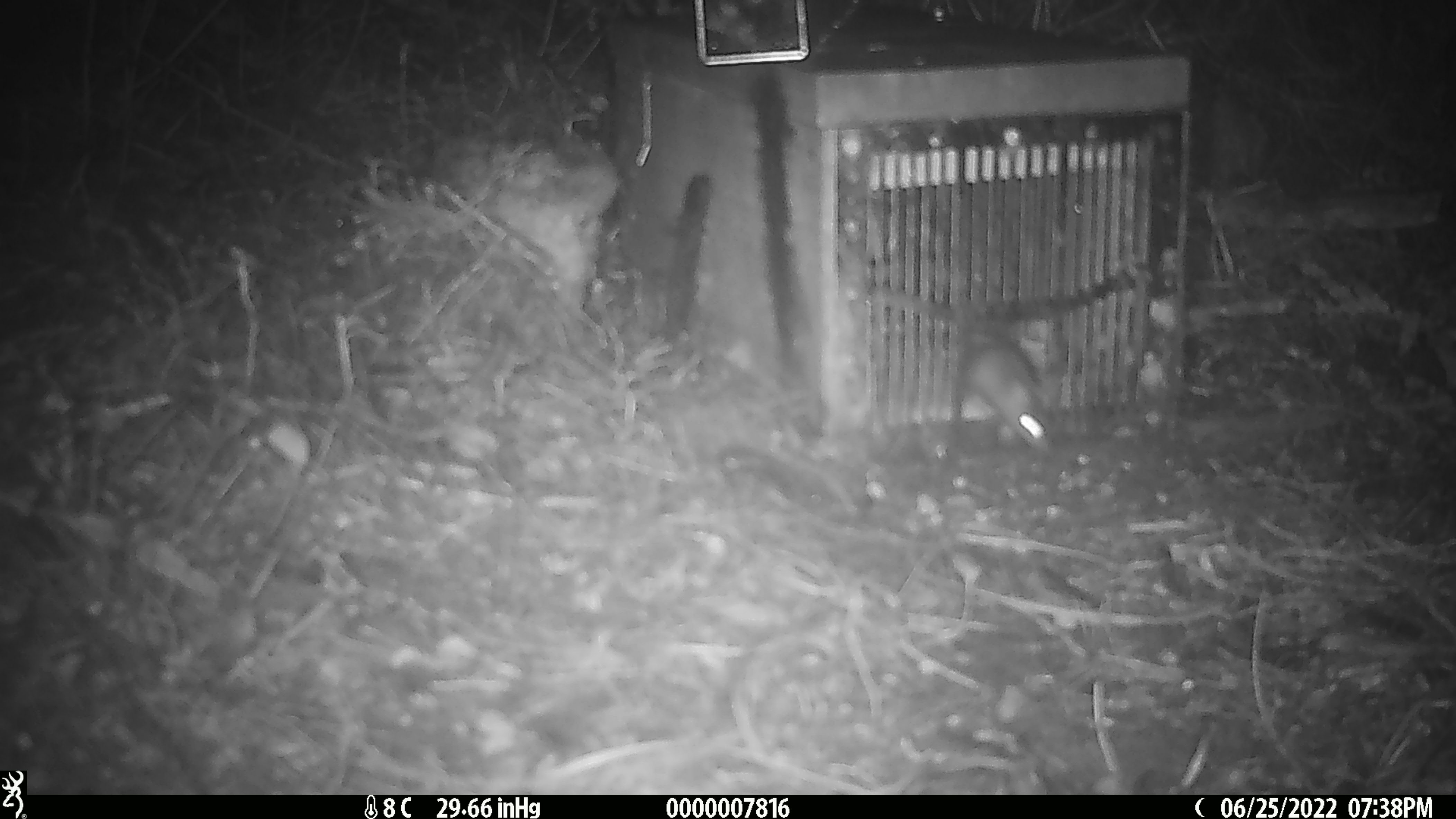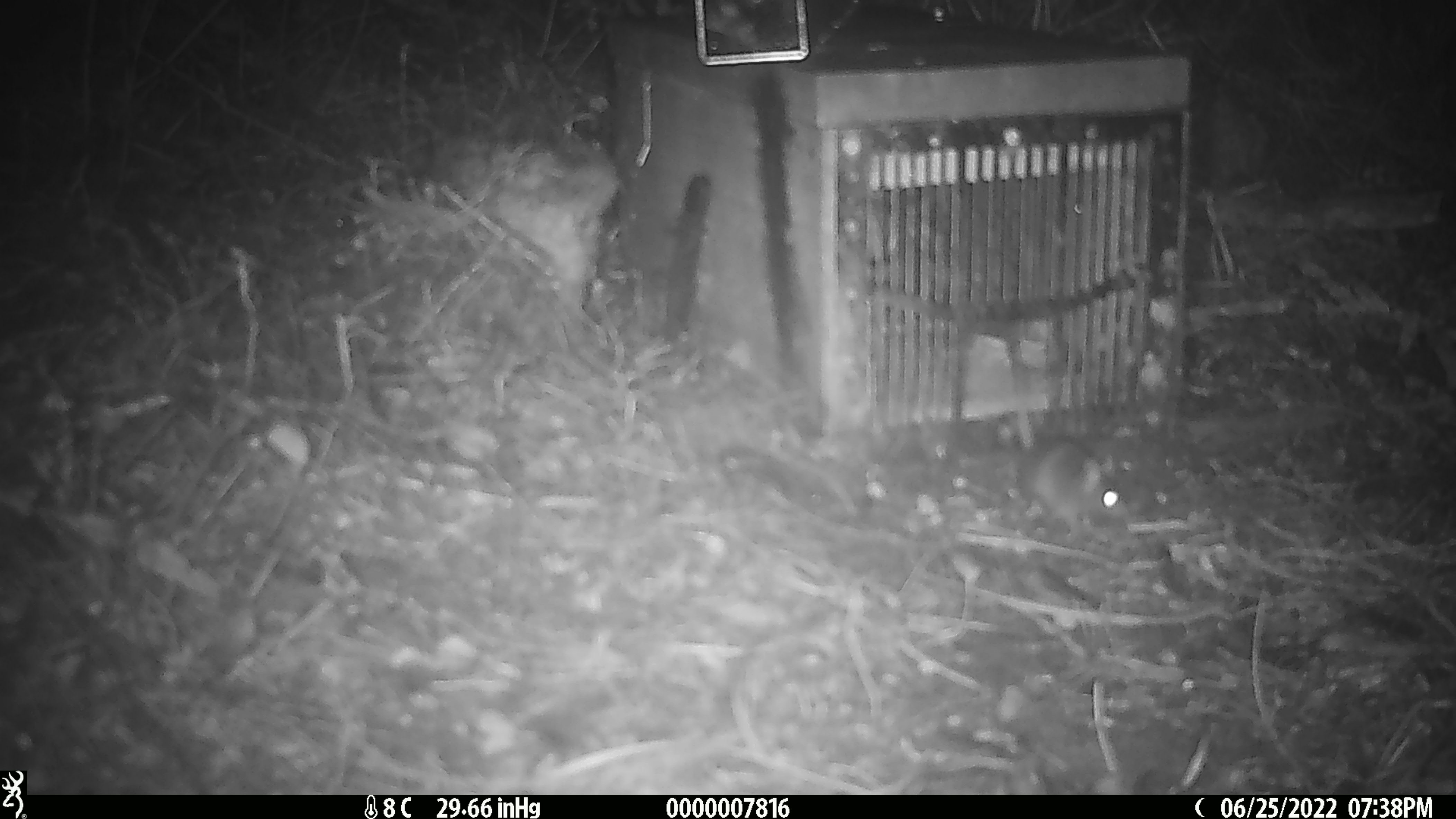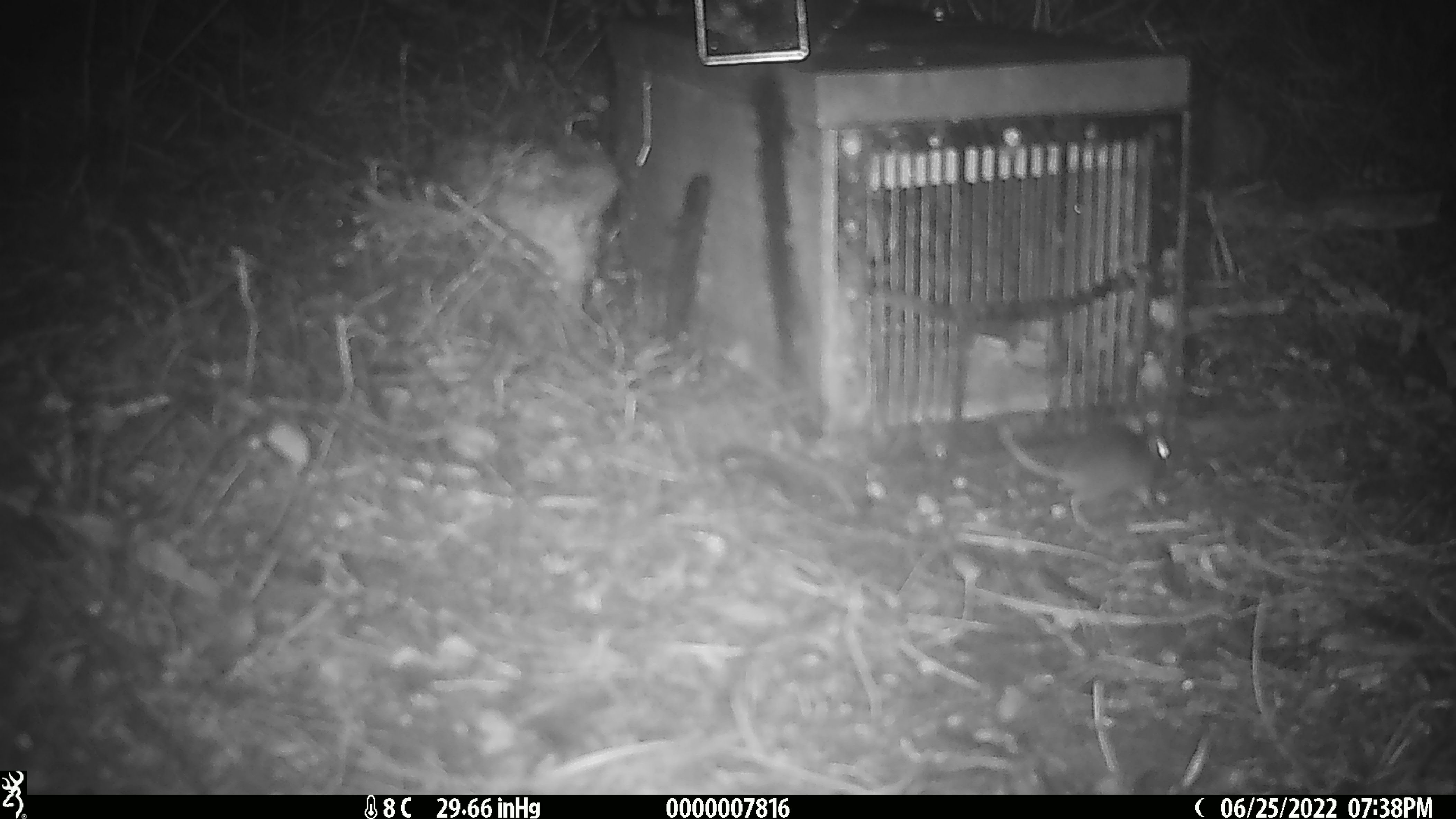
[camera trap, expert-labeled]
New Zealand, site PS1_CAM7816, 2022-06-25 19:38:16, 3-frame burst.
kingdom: Animalia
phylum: Chordata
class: Mammalia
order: Rodentia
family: Muridae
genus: Mus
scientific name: Mus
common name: mouse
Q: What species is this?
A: Mouse (Mus).